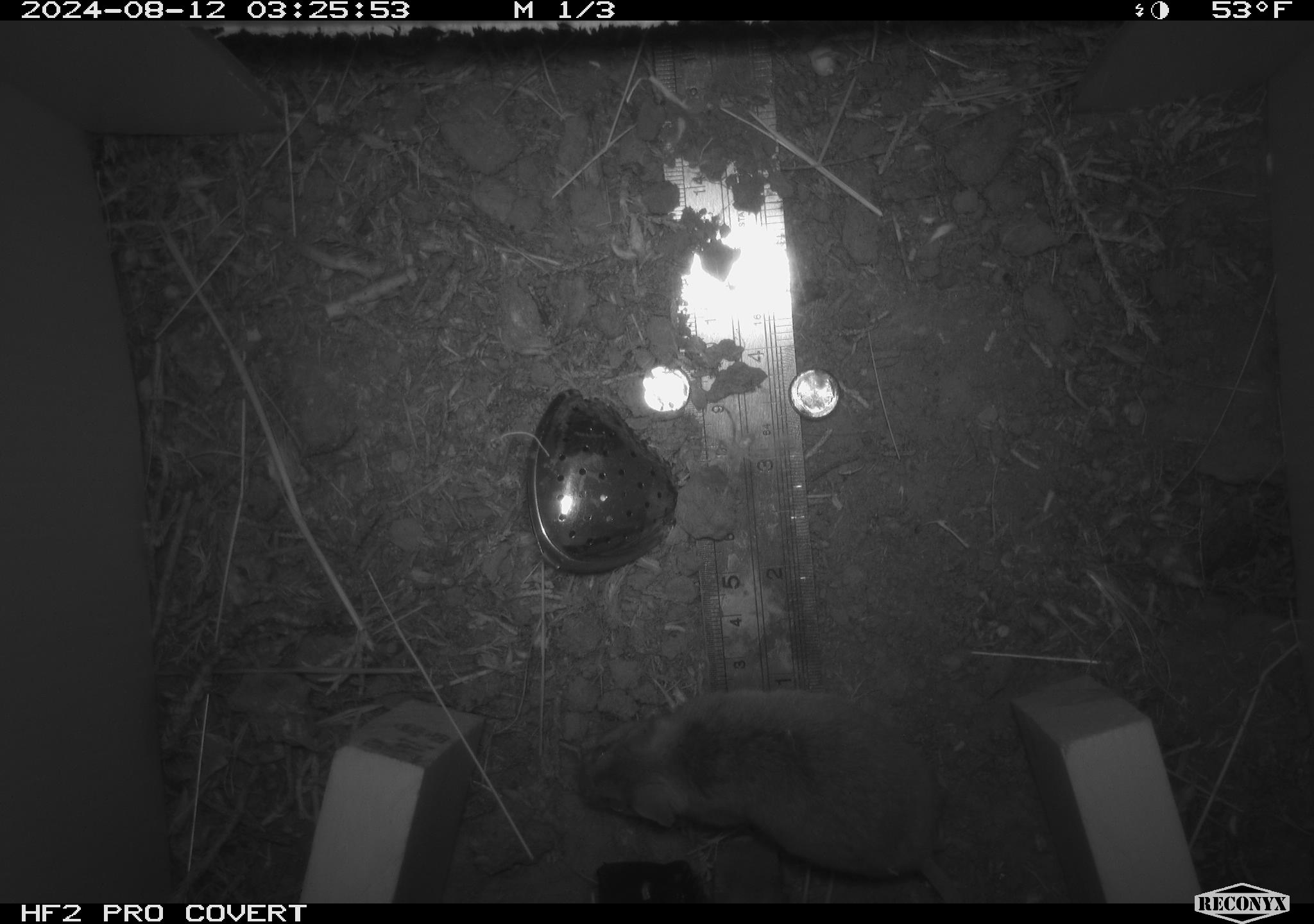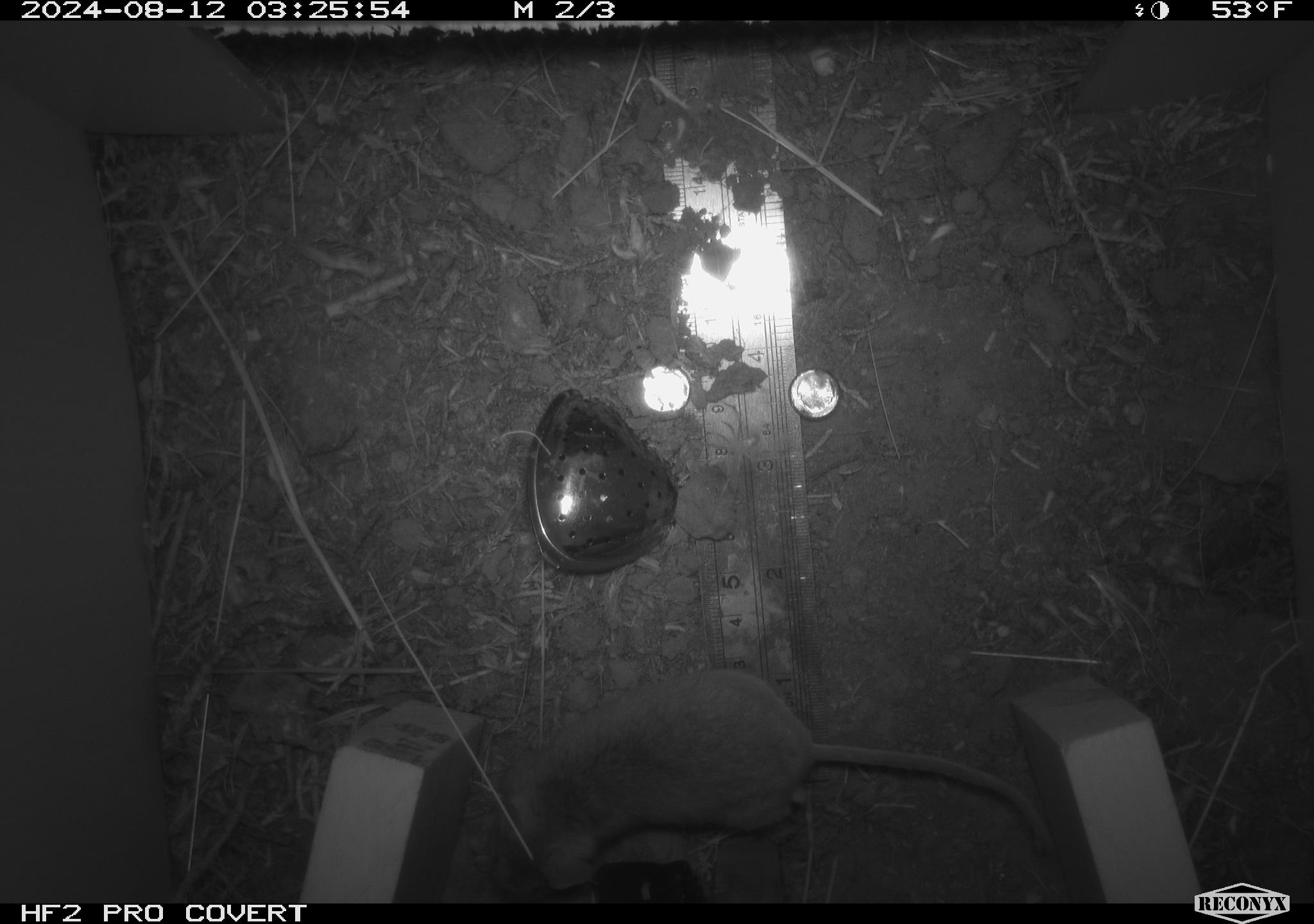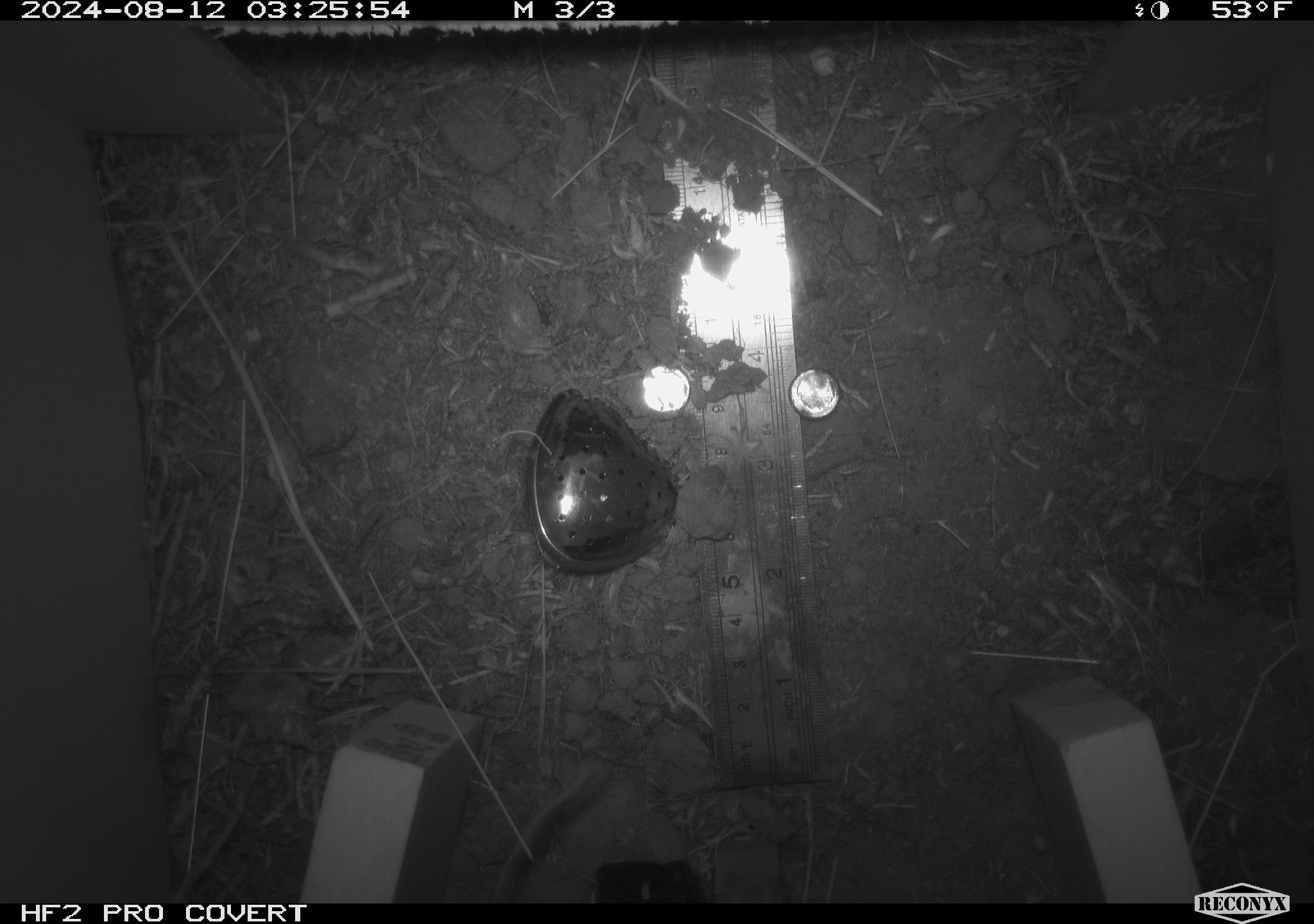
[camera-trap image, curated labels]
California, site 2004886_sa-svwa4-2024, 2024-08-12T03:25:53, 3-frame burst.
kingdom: Animalia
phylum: Chordata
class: Mammalia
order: Rodentia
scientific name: Rodentia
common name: mouse species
Mouse species (Rodentia).